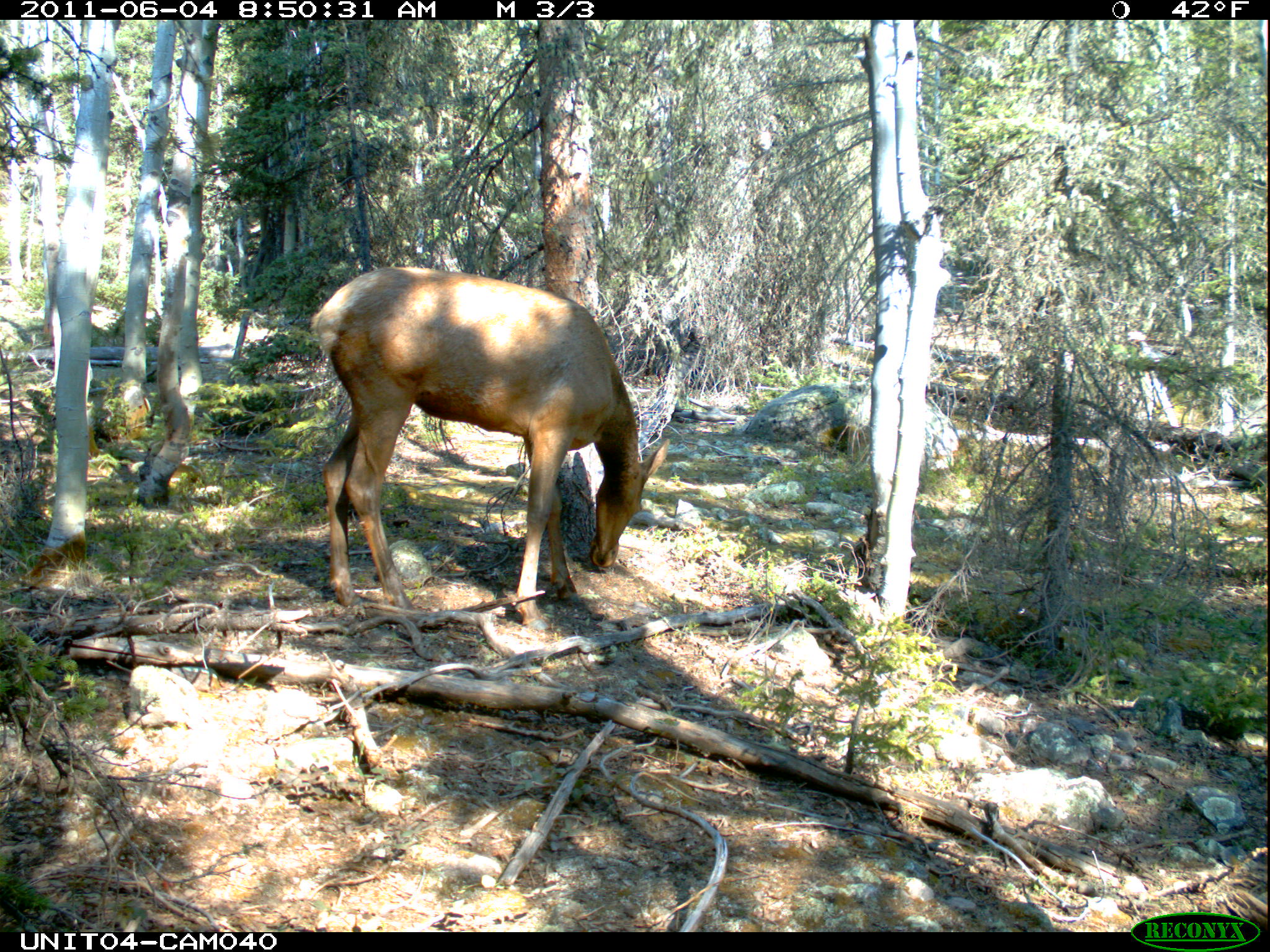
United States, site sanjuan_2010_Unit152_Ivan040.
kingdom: Animalia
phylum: Chordata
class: Mammalia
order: Artiodactyla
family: Cervidae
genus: Cervus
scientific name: Cervus elaphus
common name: red deer